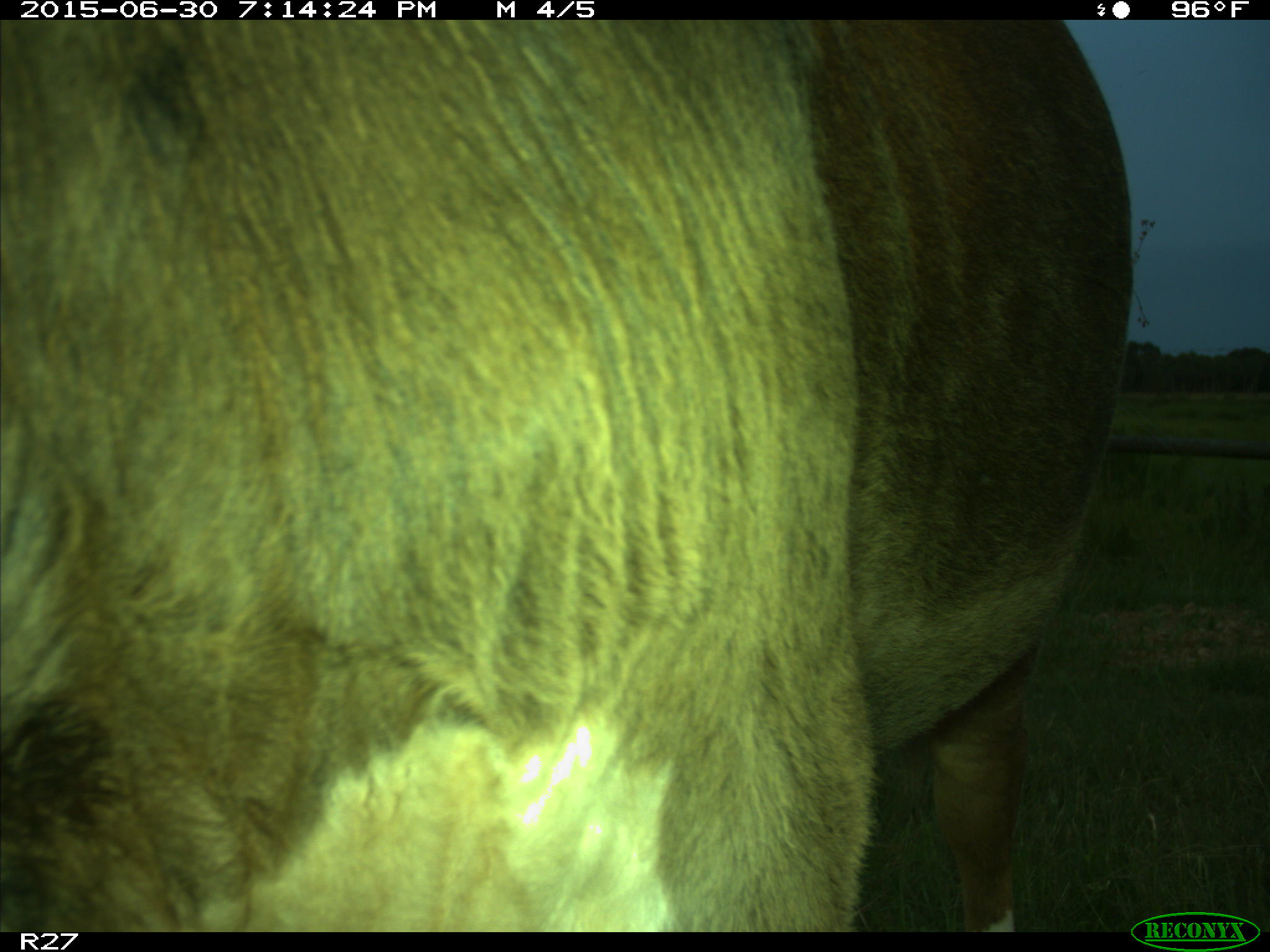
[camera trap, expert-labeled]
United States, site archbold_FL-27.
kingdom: Animalia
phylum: Chordata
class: Mammalia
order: Artiodactyla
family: Bovidae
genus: Bos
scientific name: Bos taurus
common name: domestic cow